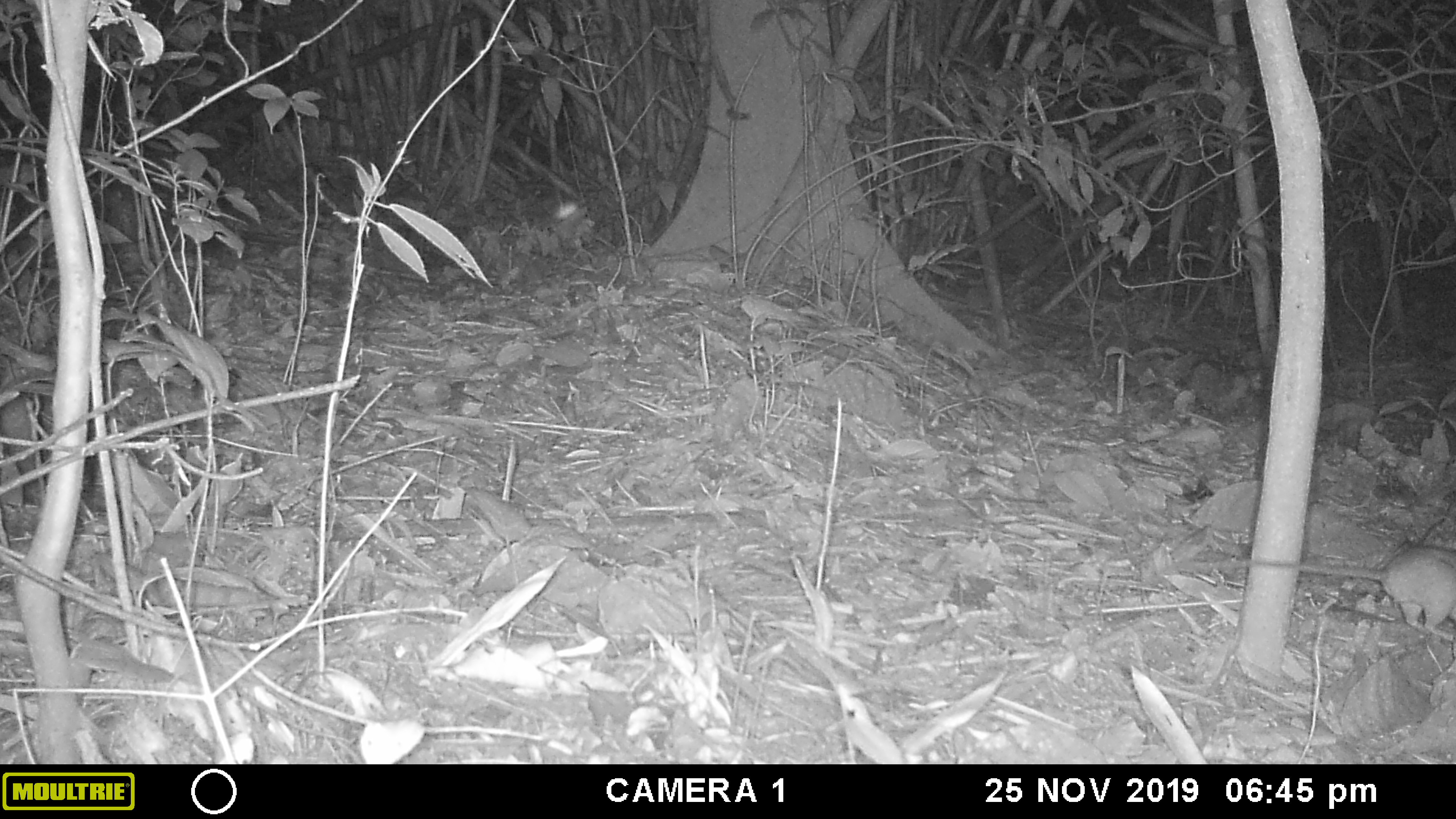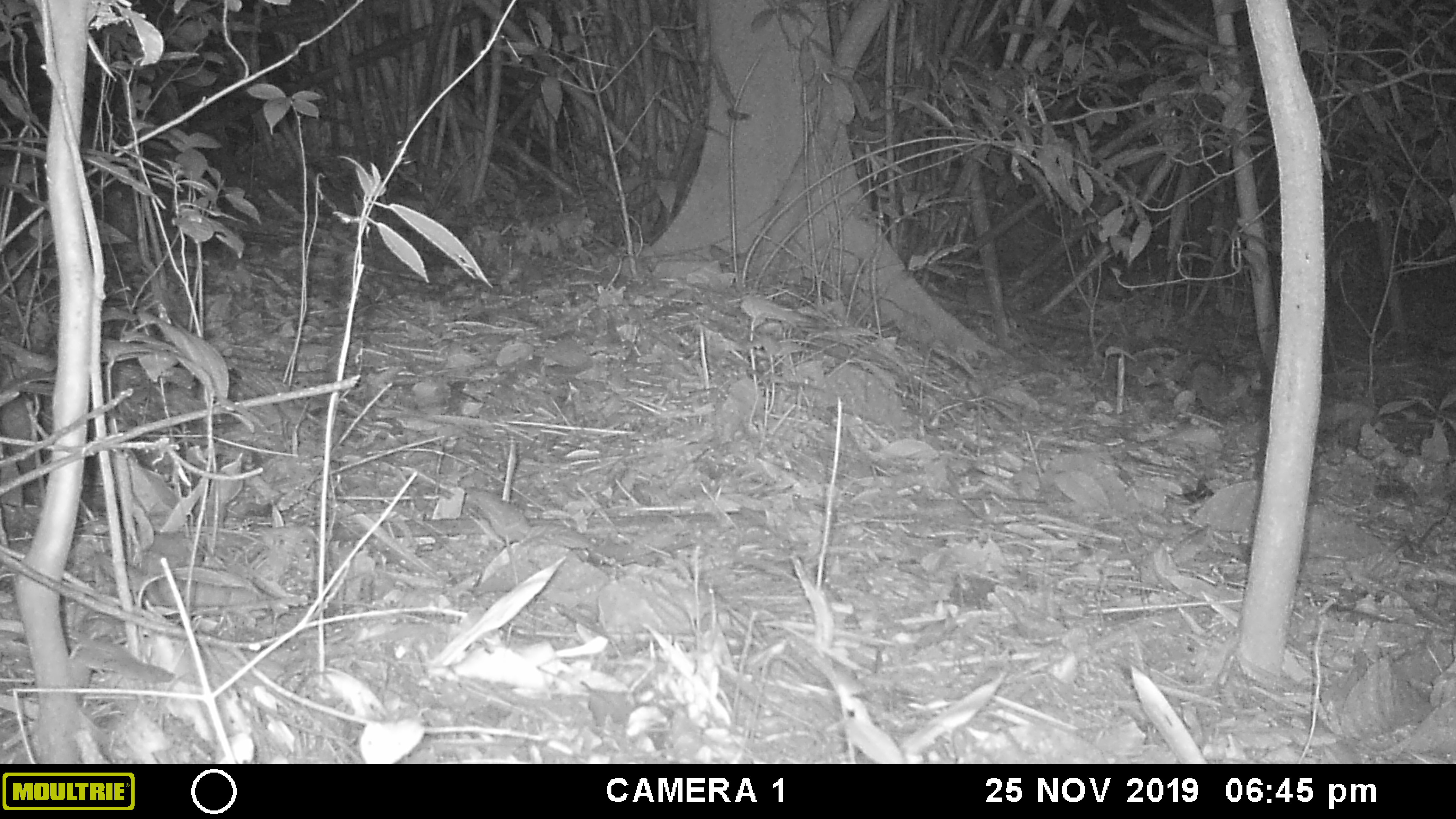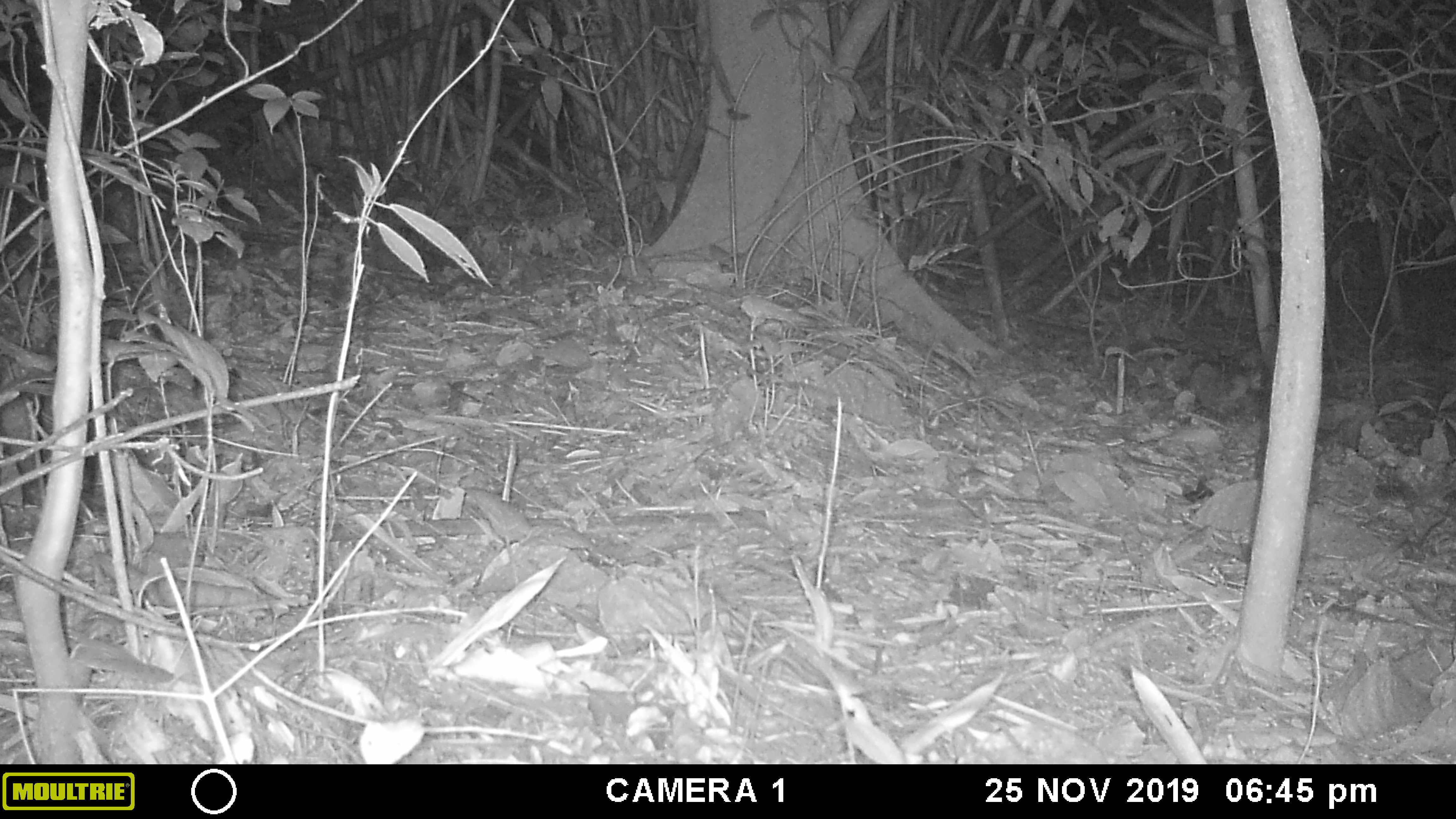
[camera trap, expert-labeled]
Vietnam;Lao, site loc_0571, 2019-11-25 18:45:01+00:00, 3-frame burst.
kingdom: Animalia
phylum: Chordata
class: Mammalia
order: Rodentia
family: Muridae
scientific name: Muridae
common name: old-world mice and rats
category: unidentified murid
Unidentified murid (old-world mice and rats) (Muridae). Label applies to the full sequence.